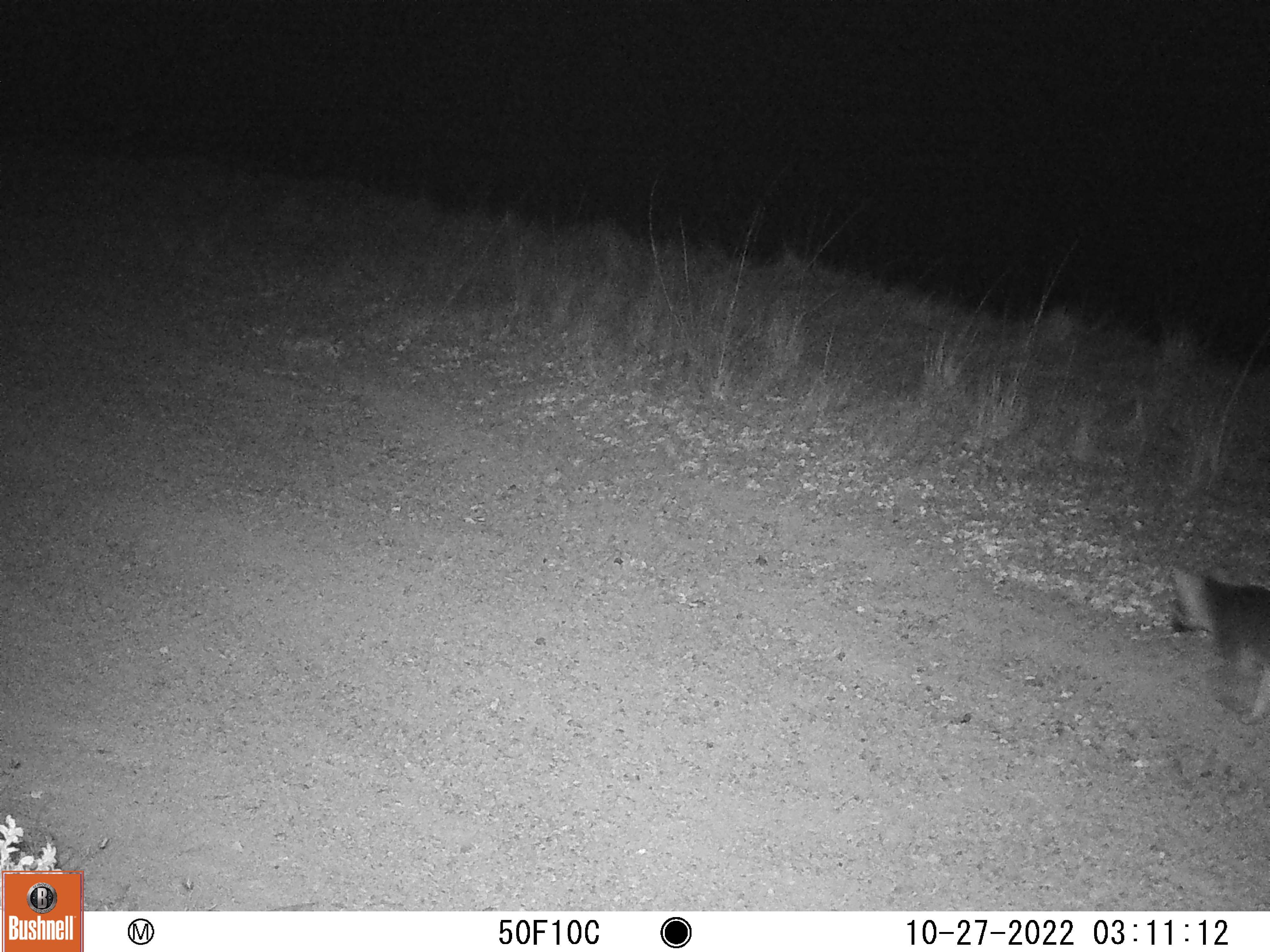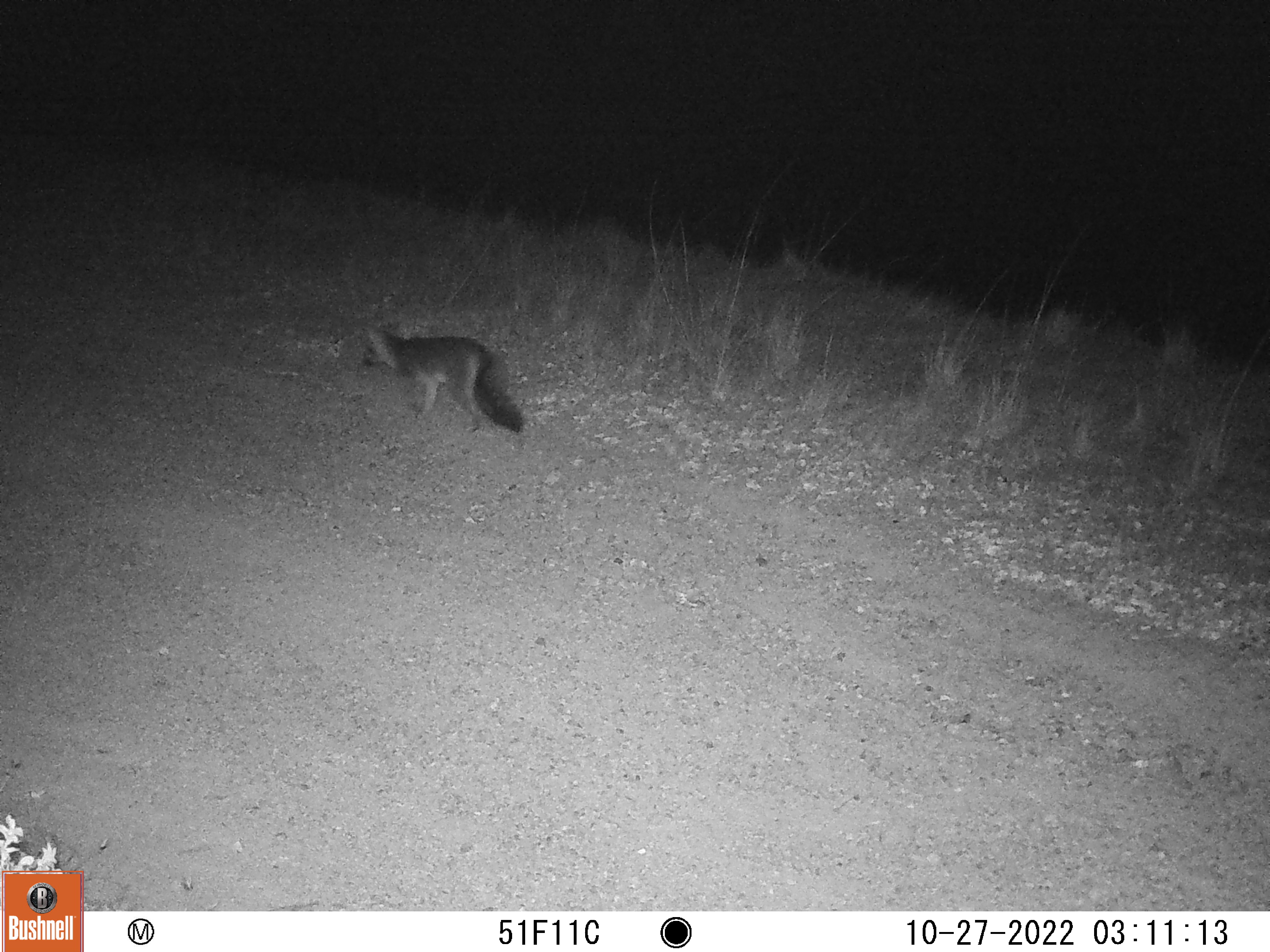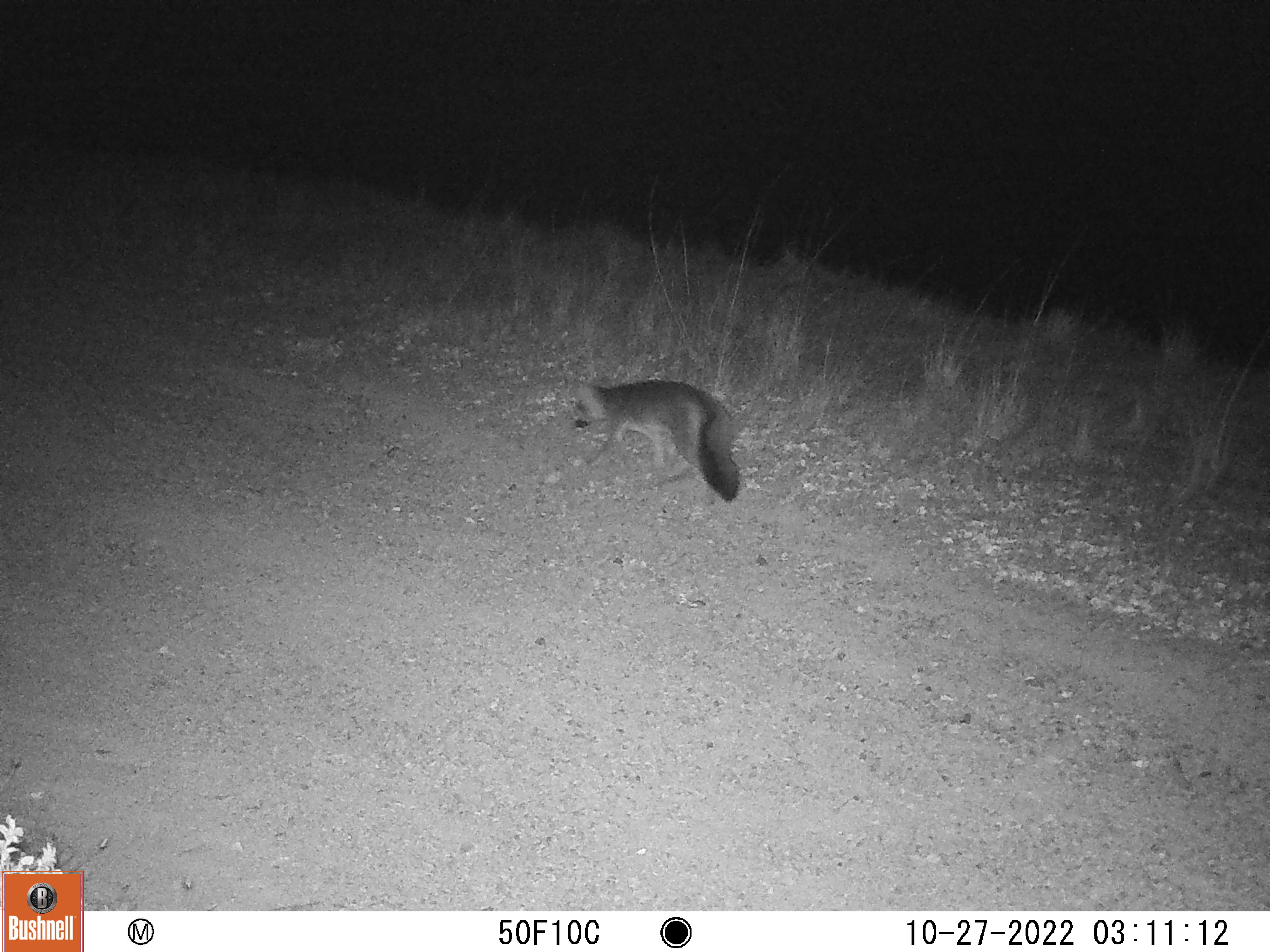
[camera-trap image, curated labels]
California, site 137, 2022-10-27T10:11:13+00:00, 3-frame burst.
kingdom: Animalia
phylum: Chordata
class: Mammalia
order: Carnivora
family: Canidae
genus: Urocyon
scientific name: Urocyon cinereoargenteus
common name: gray fox